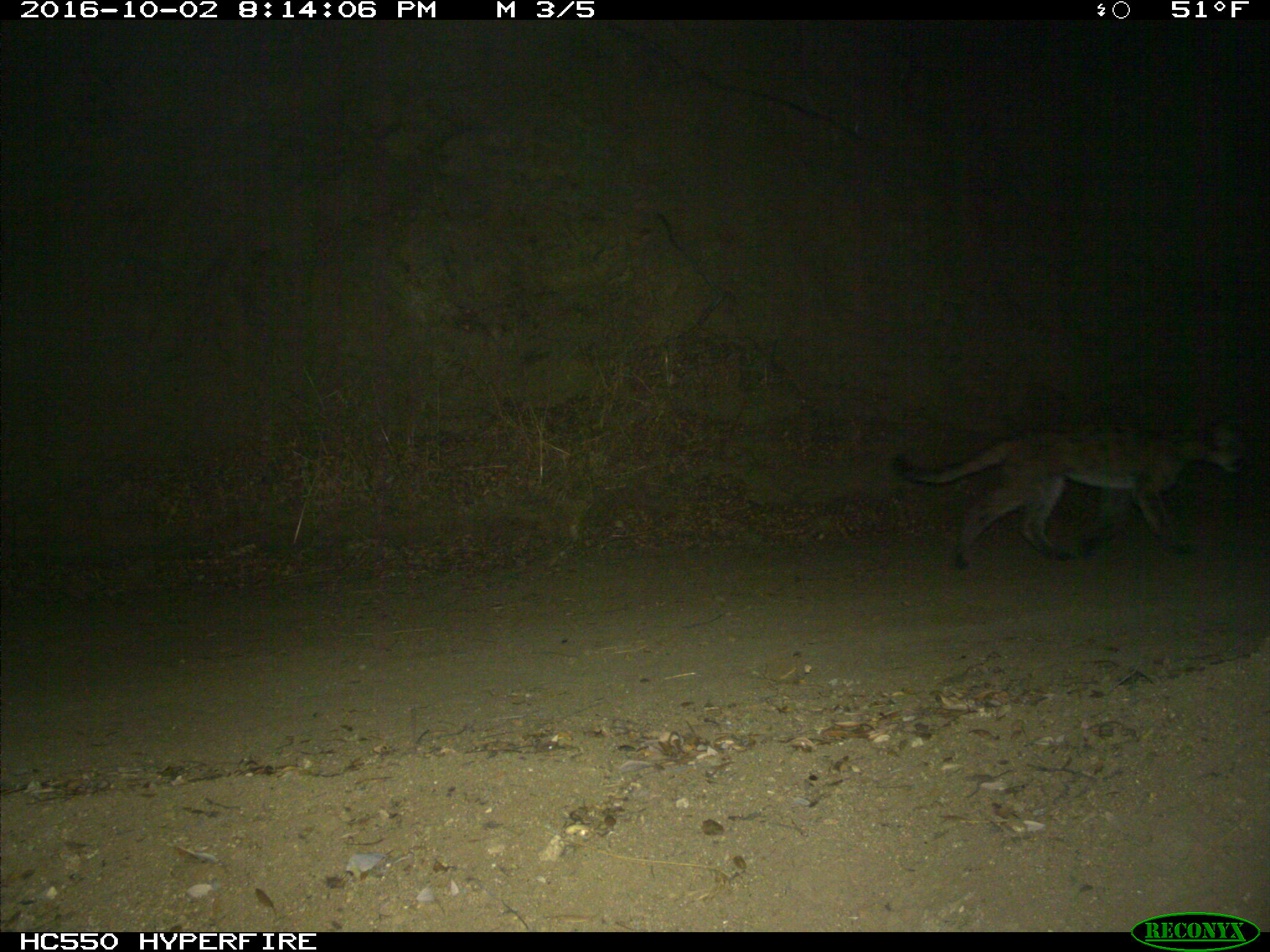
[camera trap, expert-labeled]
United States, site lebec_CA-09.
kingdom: Animalia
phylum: Chordata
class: Mammalia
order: Carnivora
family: Felidae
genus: Puma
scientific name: Puma concolor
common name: mountain lion